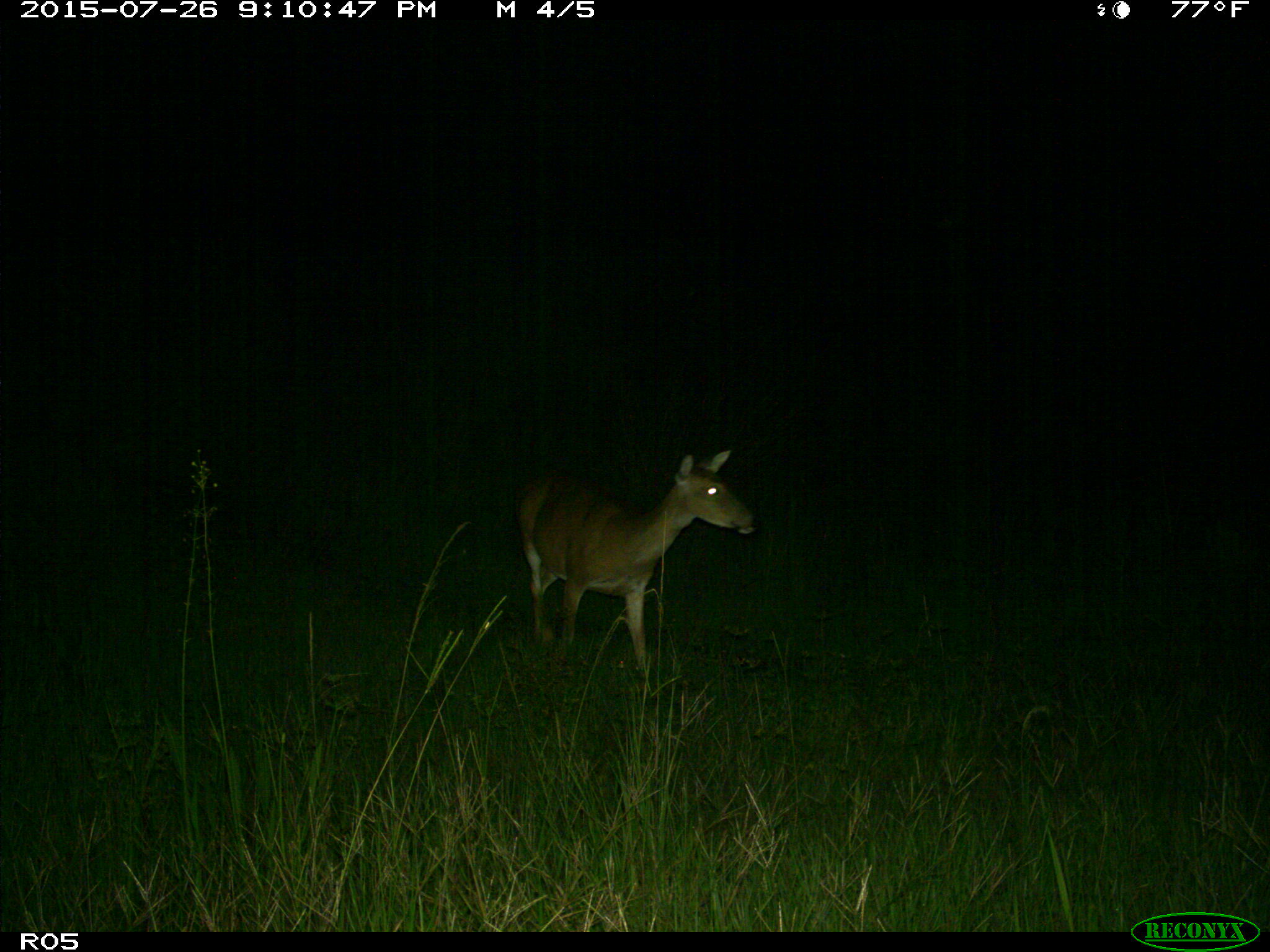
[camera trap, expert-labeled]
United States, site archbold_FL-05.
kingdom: Animalia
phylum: Chordata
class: Mammalia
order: Artiodactyla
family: Cervidae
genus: Odocoileus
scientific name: Odocoileus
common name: deer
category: unidentified deer